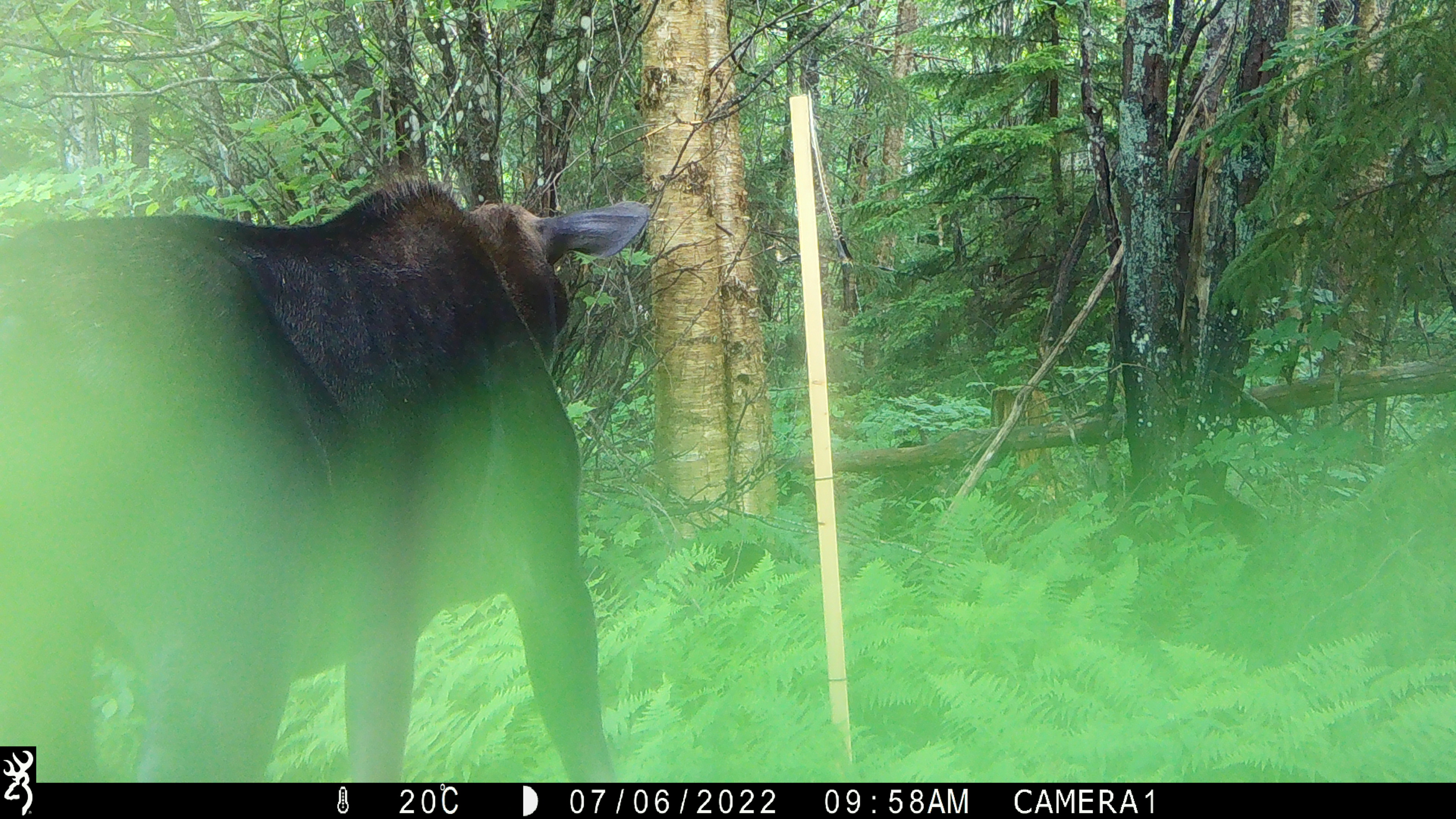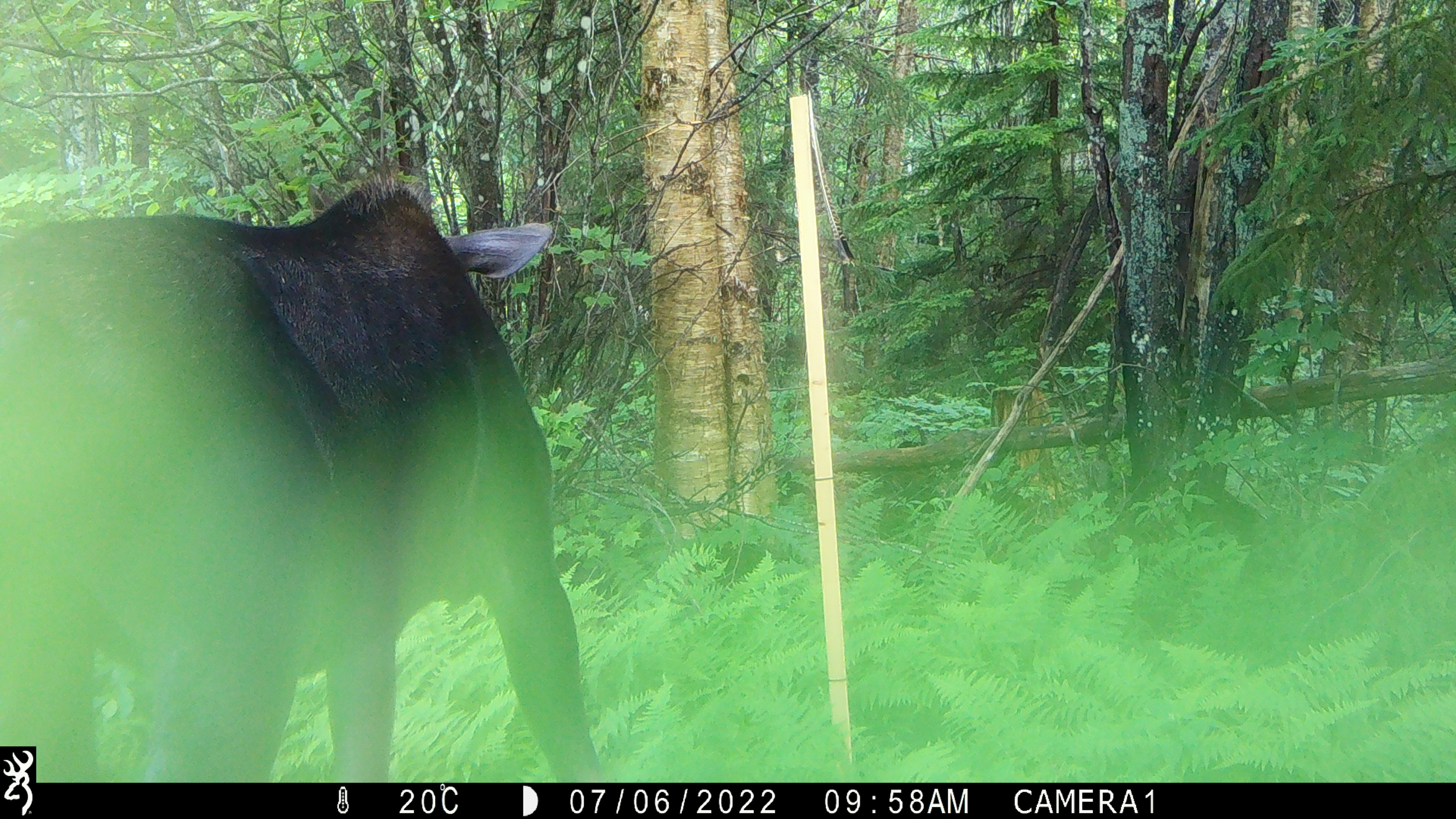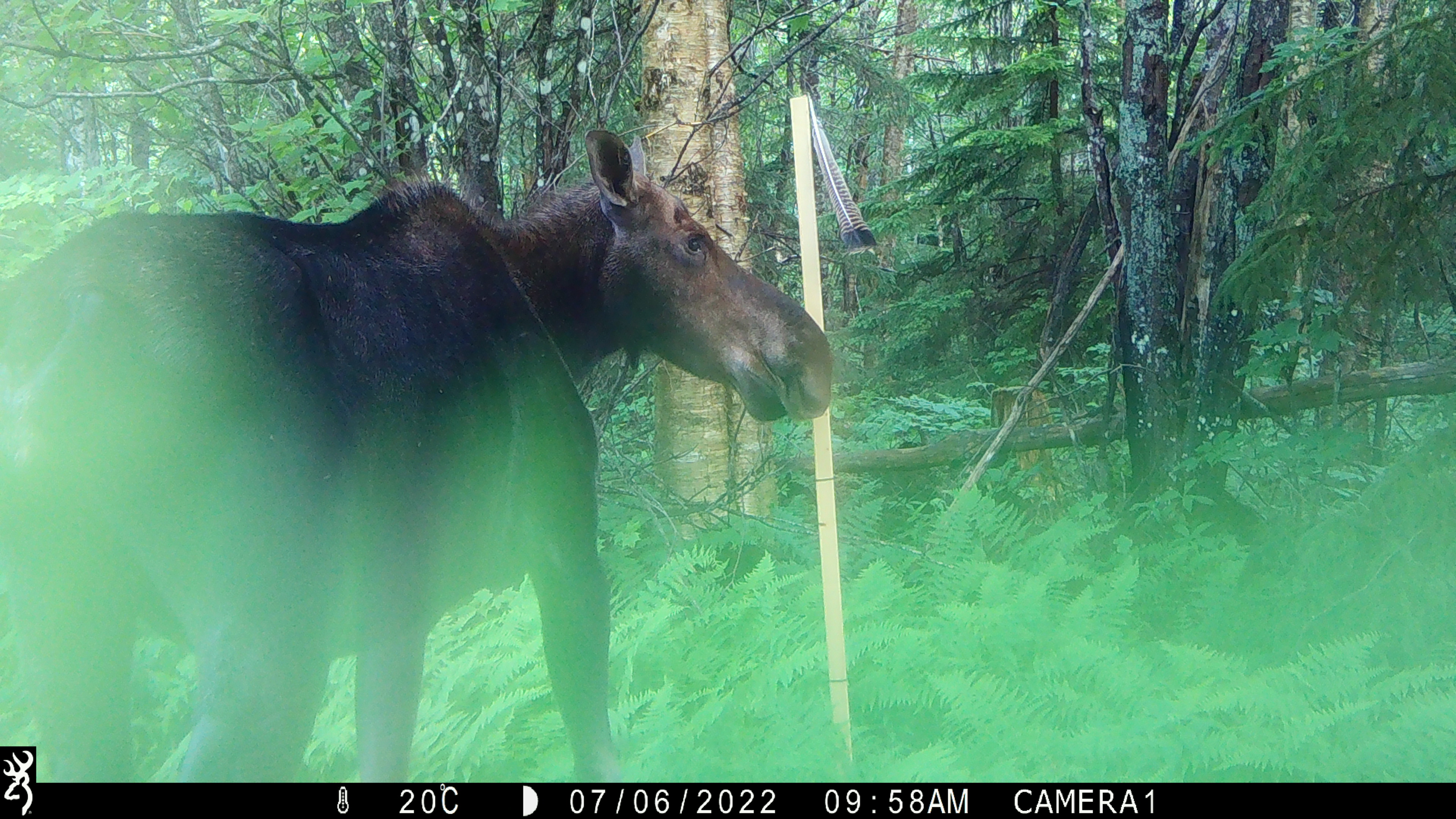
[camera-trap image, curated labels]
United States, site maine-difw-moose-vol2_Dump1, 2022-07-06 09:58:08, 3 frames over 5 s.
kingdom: Animalia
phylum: Chordata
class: Mammalia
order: Artiodactyla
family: Cervidae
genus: Alces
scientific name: Alces alces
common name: moose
Moose (Alces alces).